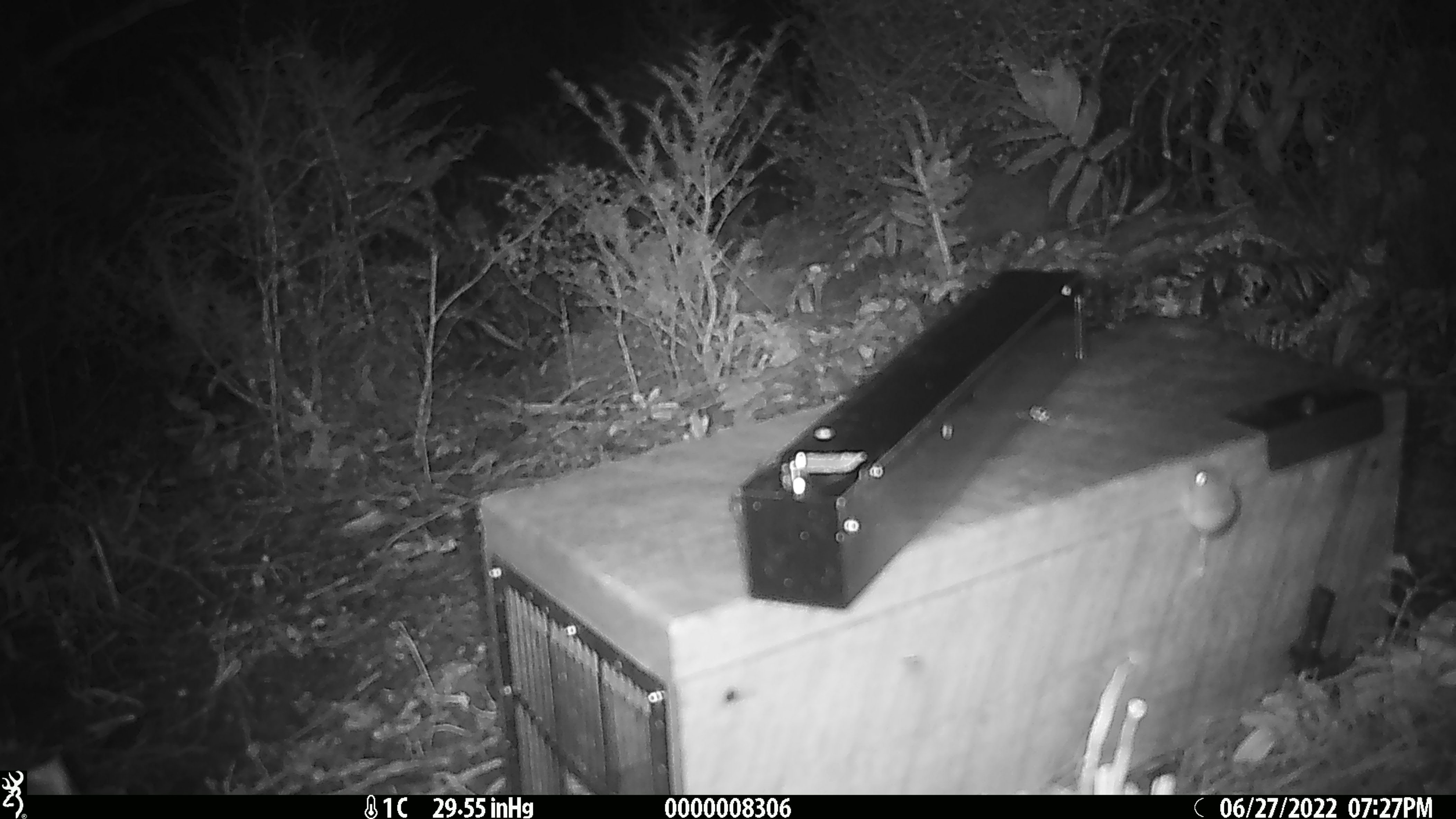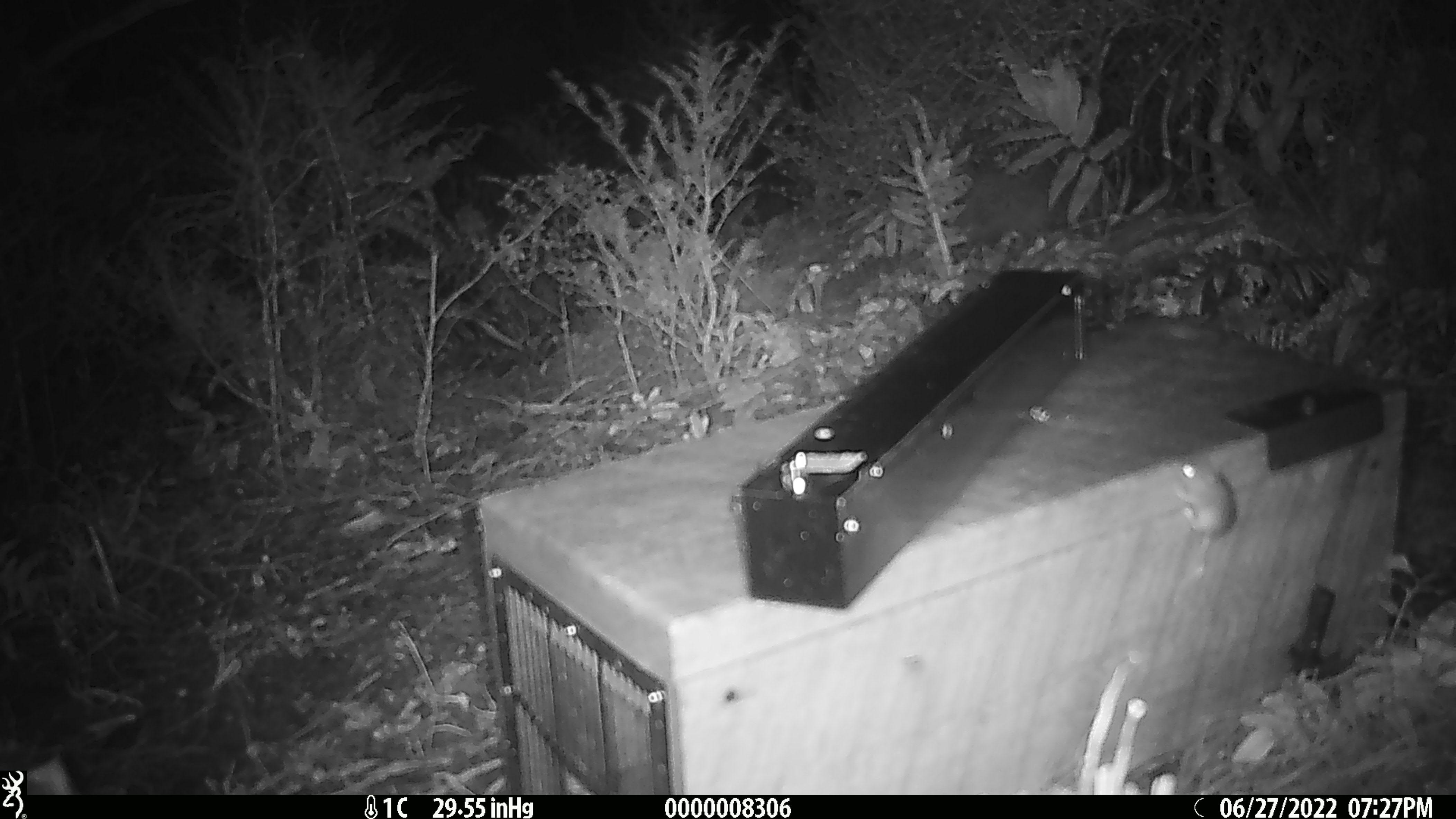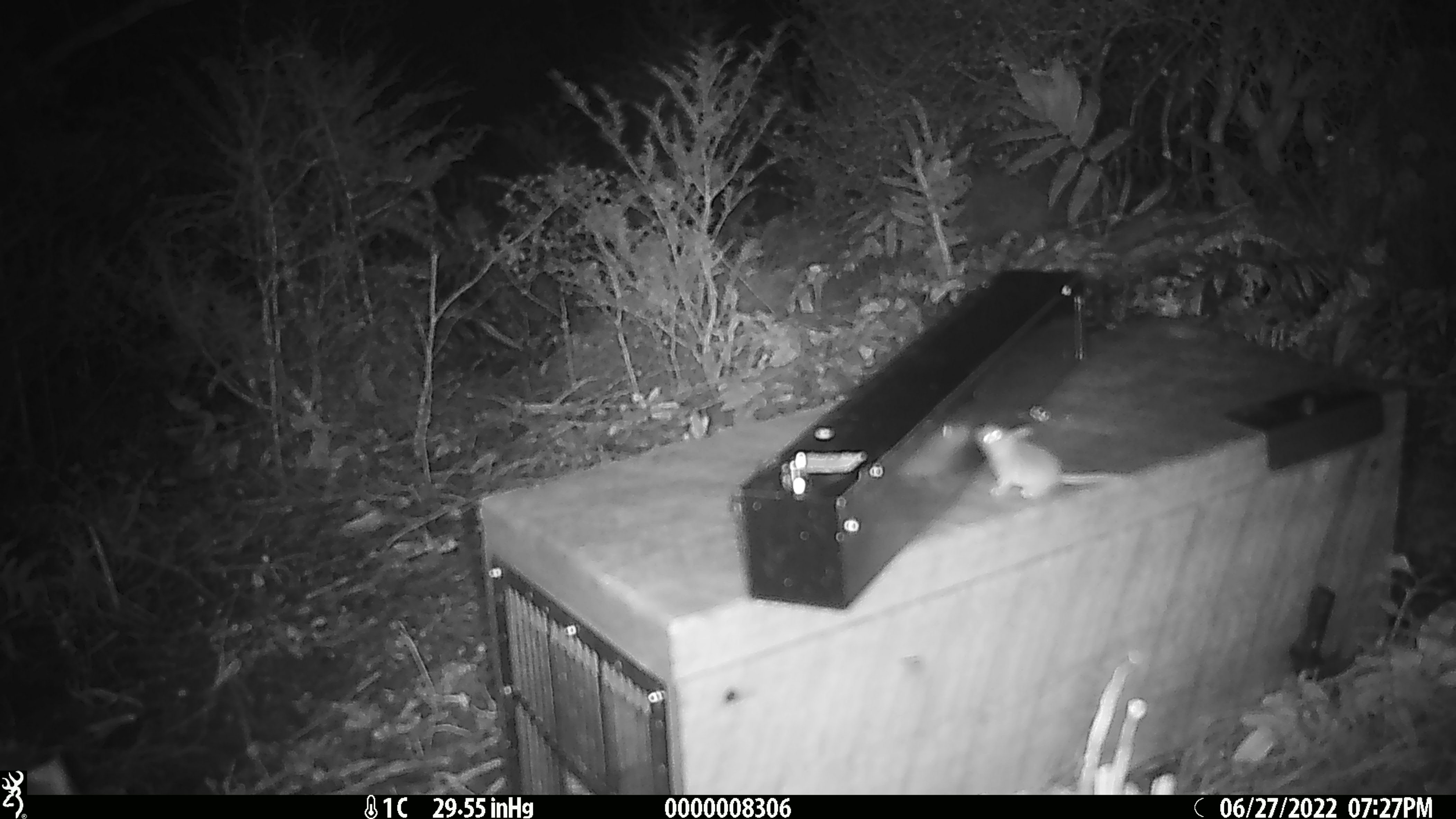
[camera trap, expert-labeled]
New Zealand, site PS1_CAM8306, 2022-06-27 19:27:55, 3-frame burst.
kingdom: Animalia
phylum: Chordata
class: Mammalia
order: Rodentia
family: Muridae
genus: Mus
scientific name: Mus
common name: mouse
Mouse (Mus).